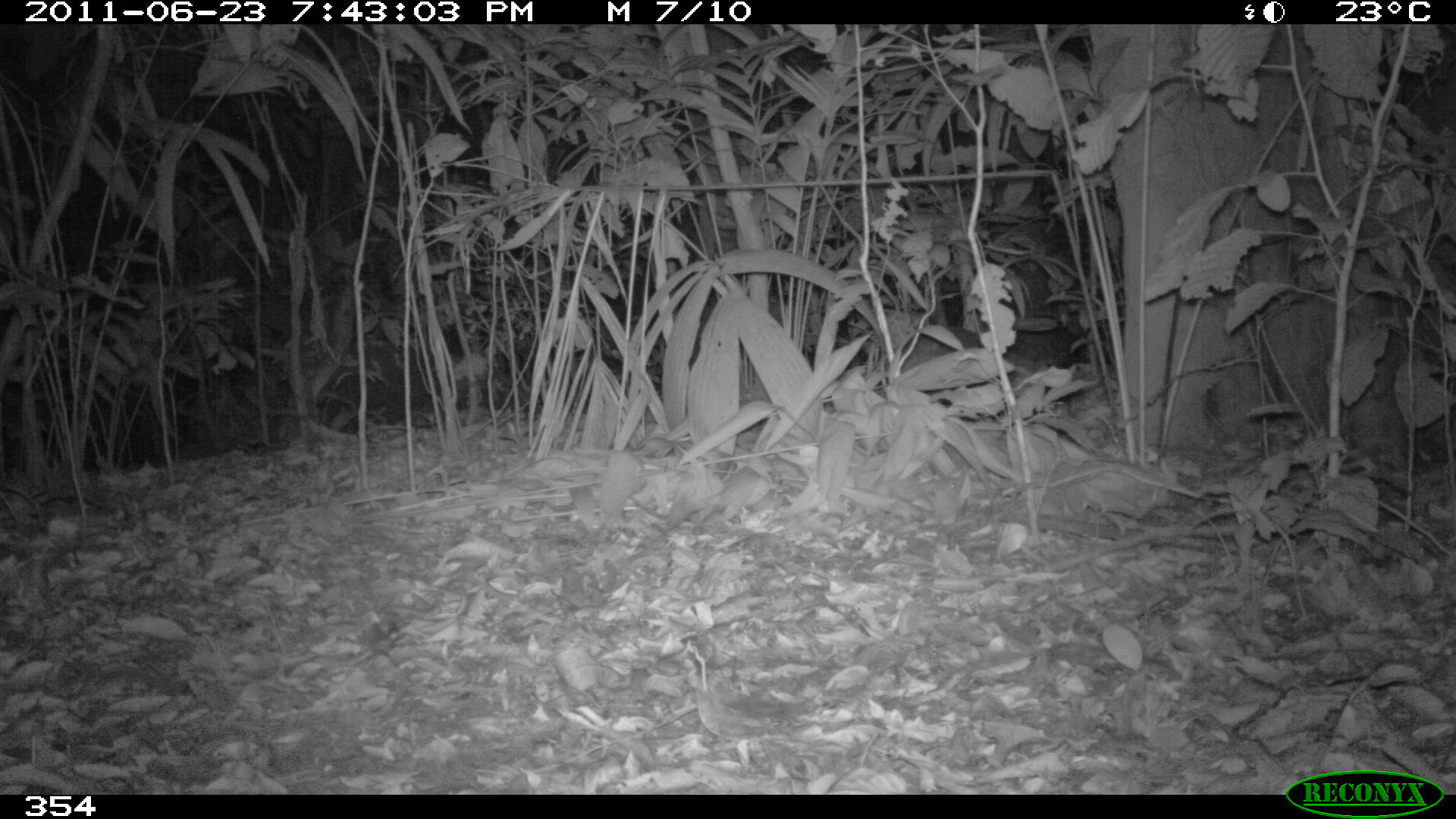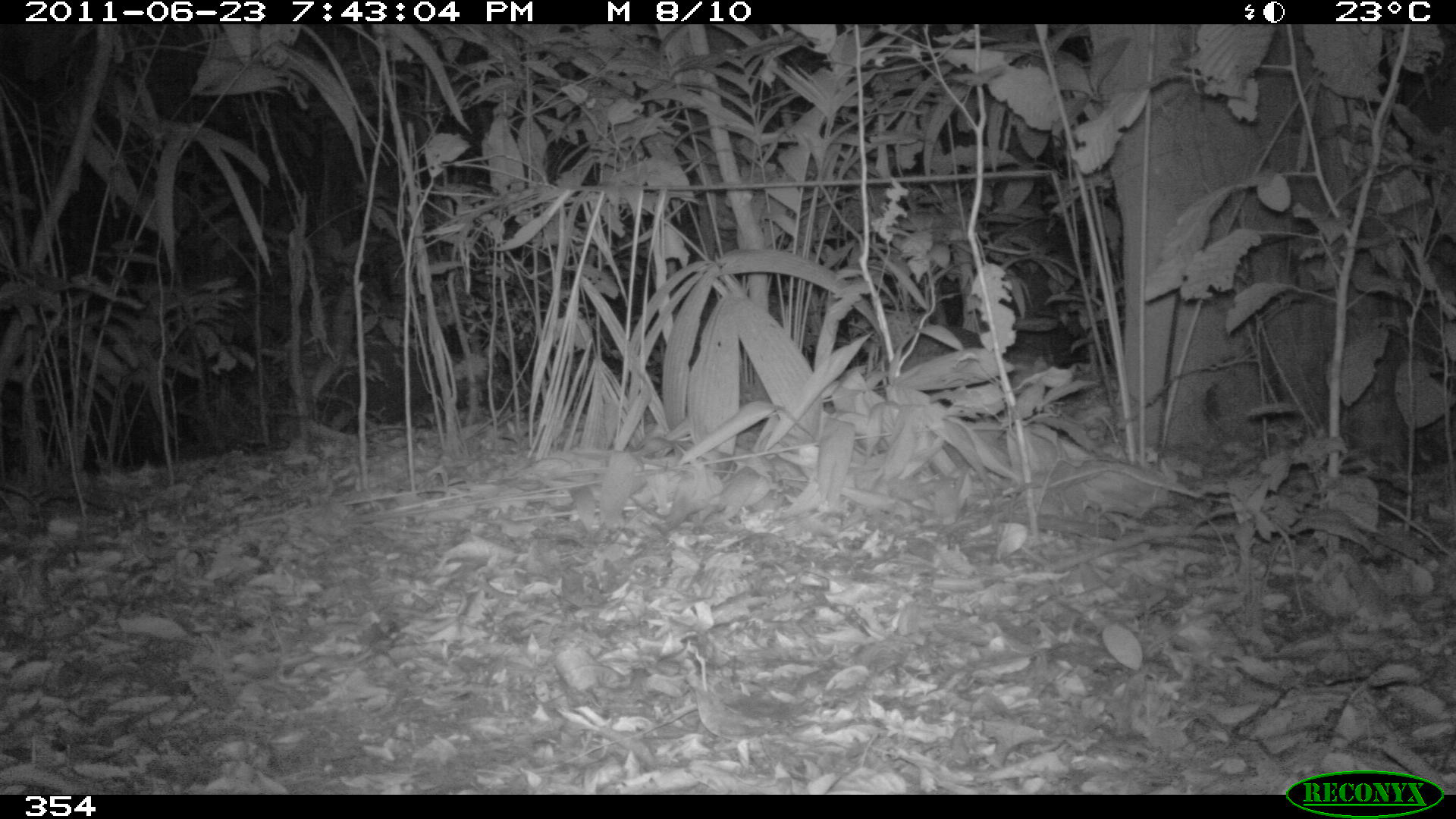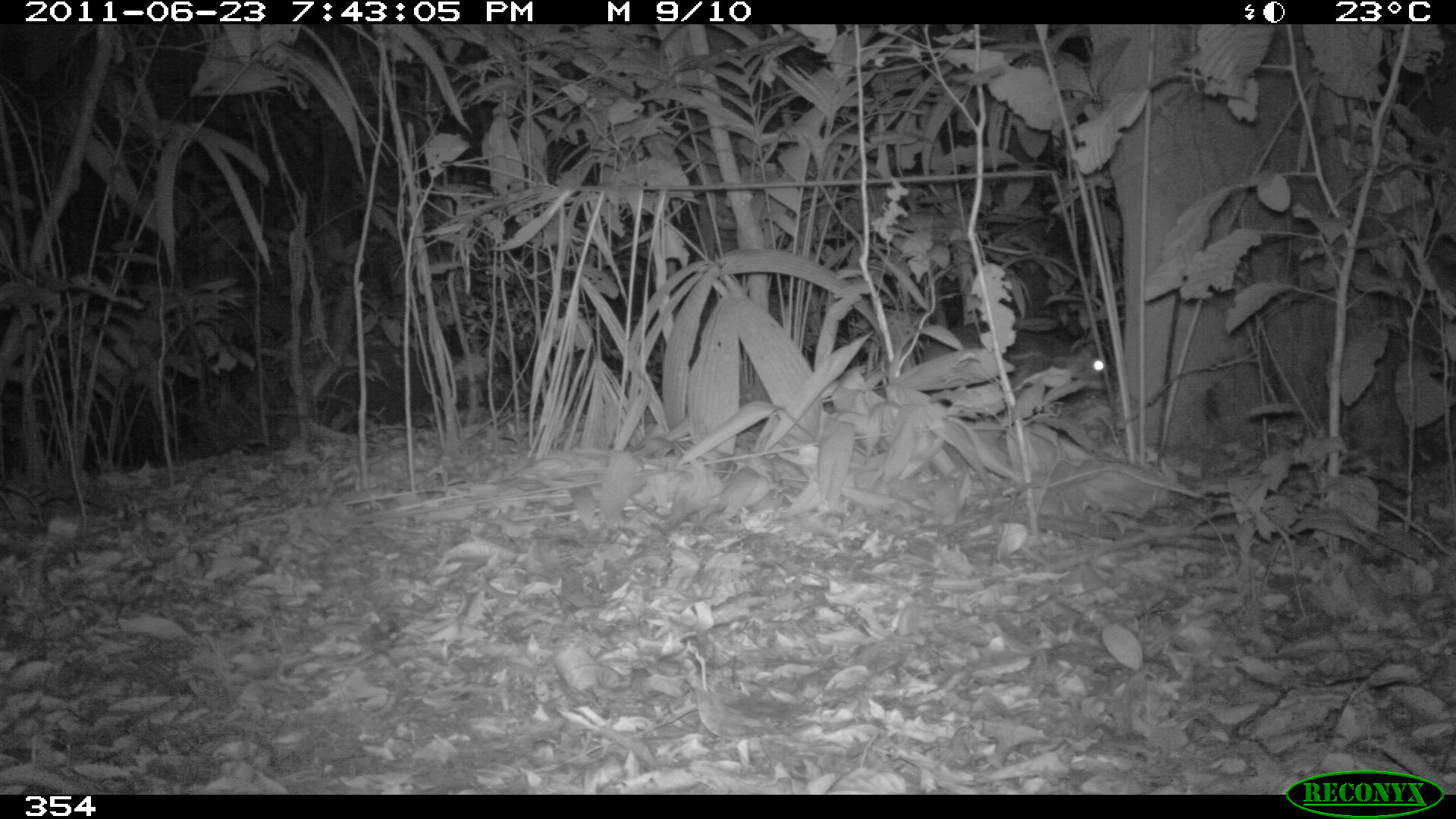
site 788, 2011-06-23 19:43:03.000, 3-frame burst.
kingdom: Animalia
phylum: Chordata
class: Mammalia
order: Rodentia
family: Cuniculidae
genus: Cuniculus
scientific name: Cuniculus paca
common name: spotted paca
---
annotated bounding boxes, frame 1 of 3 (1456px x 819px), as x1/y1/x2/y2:
cuniculus paca: 892/322/1092/396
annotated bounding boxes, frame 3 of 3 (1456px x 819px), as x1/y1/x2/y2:
cuniculus paca: 919/325/1103/415